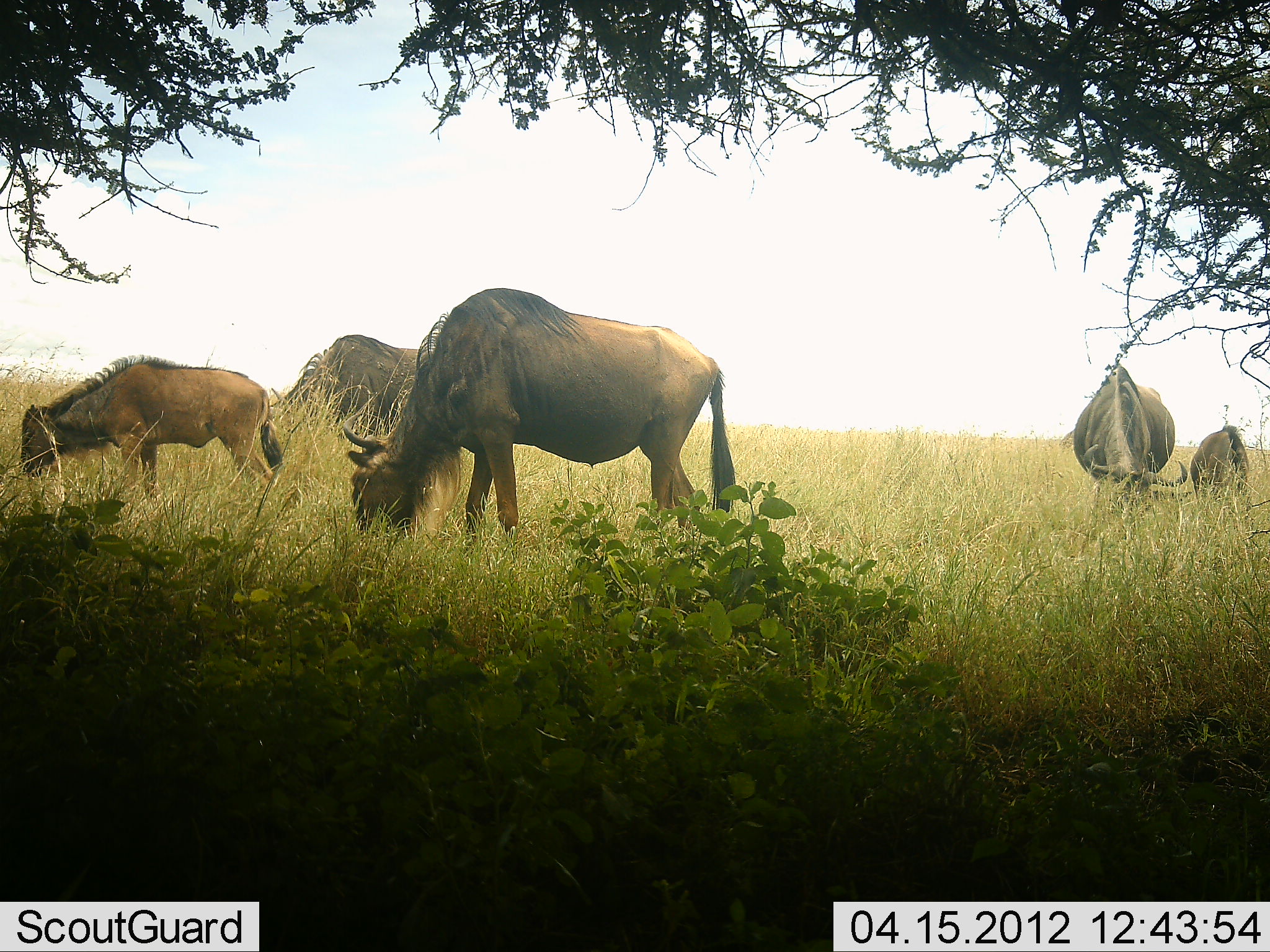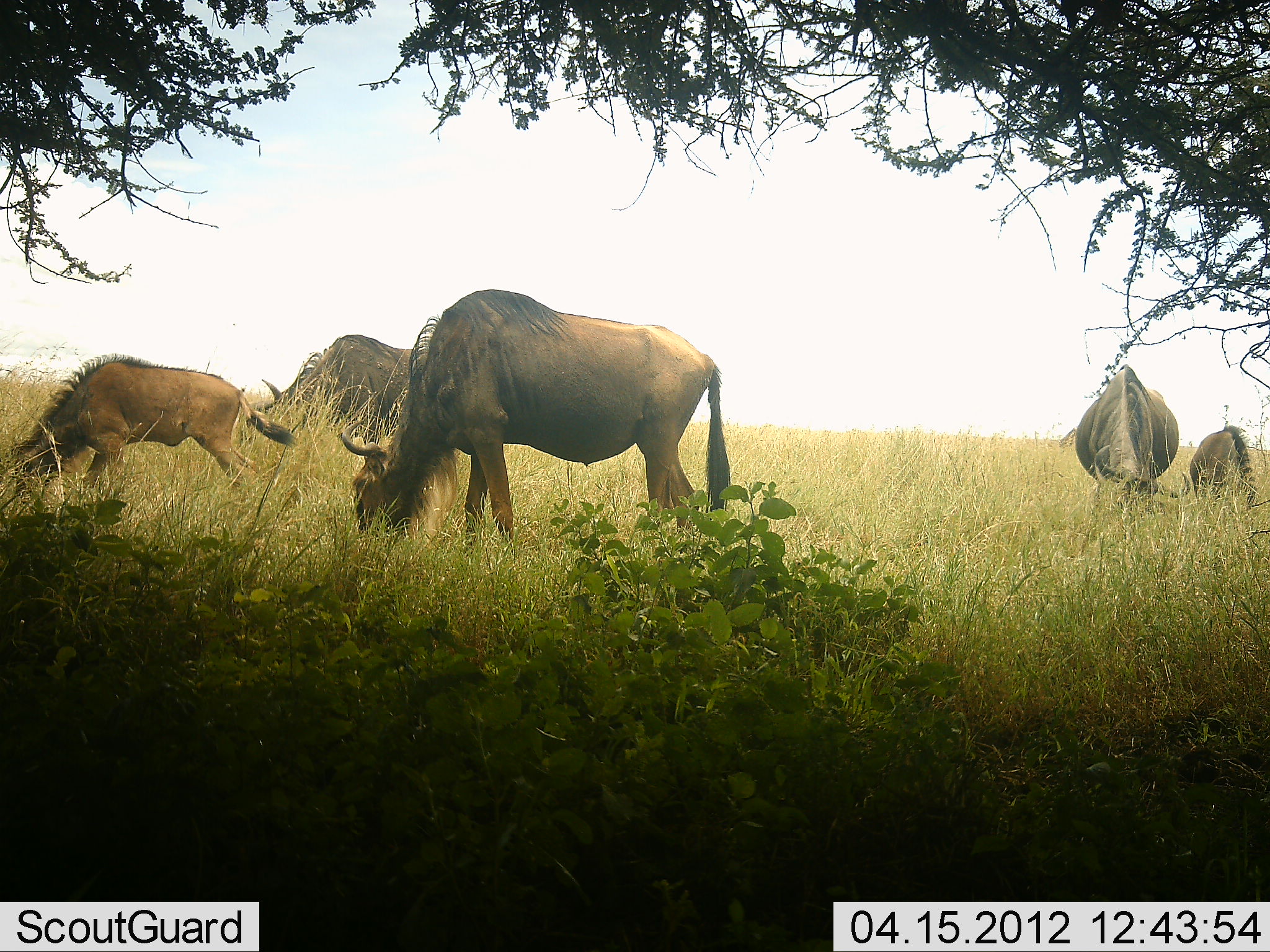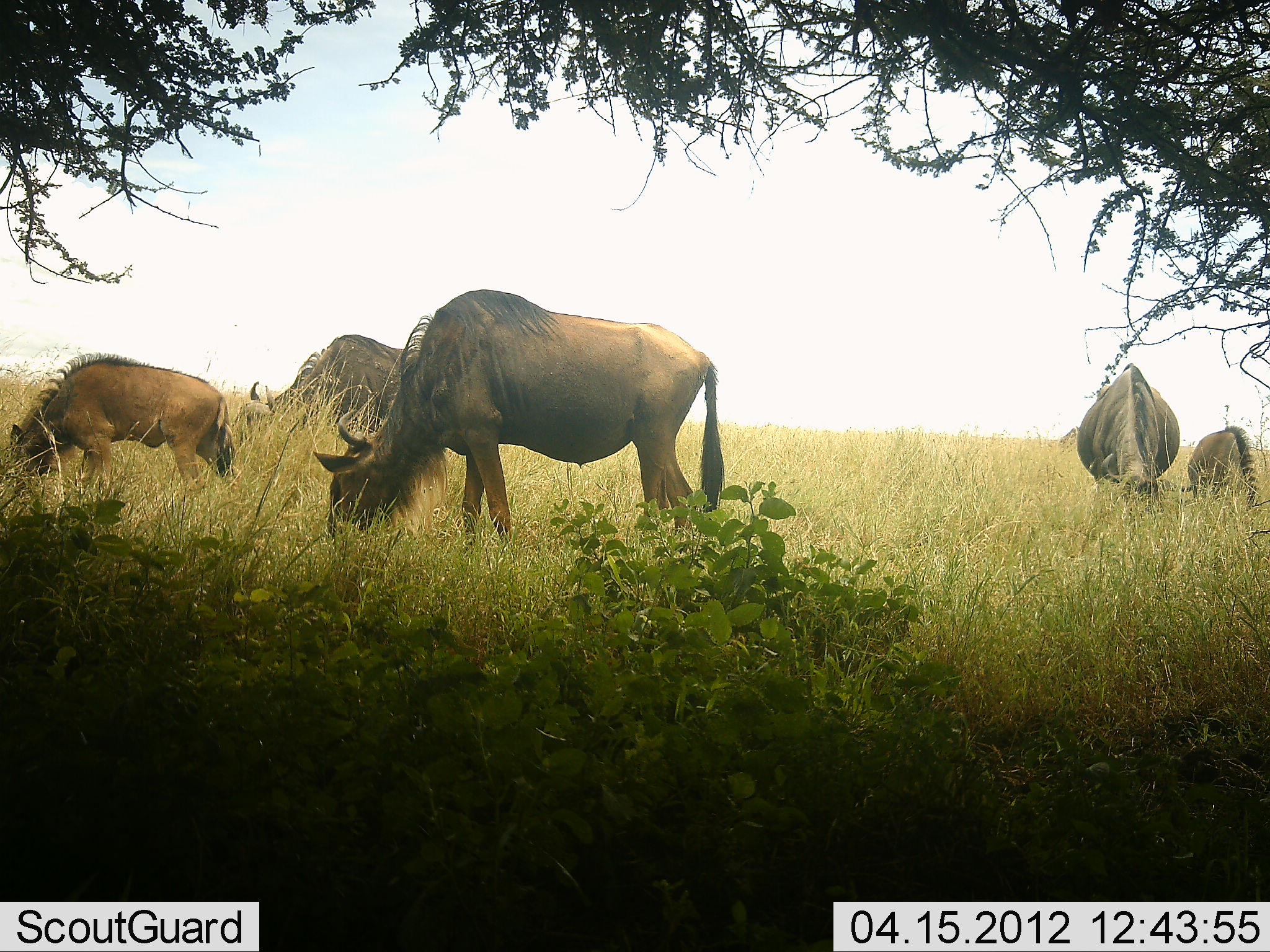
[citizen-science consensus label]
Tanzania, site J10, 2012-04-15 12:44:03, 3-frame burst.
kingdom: Animalia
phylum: Chordata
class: Mammalia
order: Artiodactyla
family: Bovidae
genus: Connochaetes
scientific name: Connochaetes taurinus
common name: blue wildebeest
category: wildebeest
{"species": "wildebeest (blue wildebeest) (Connochaetes taurinus)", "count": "5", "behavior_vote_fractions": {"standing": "21%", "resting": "0%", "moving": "0%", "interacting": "0%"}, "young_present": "67%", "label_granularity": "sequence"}